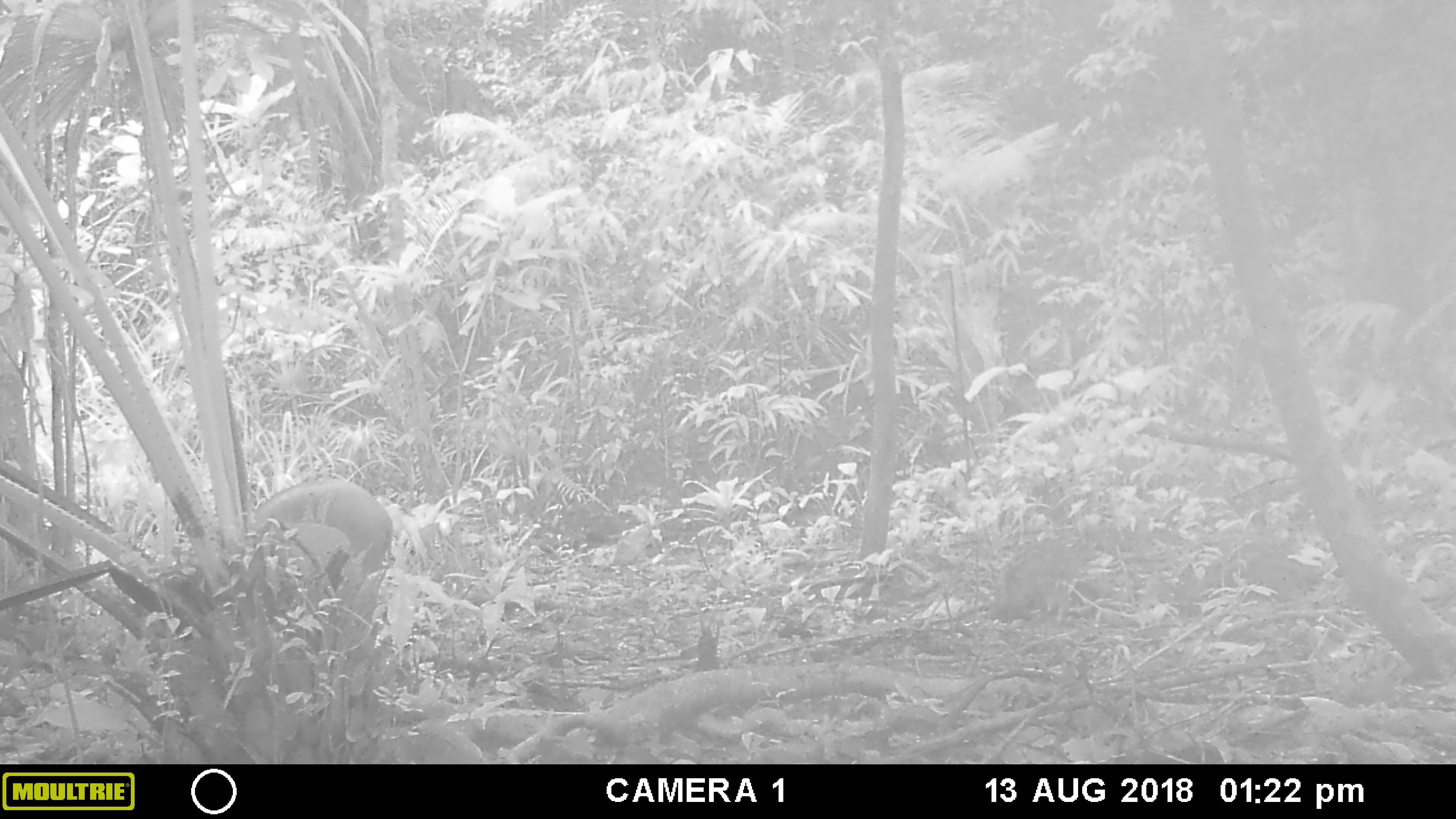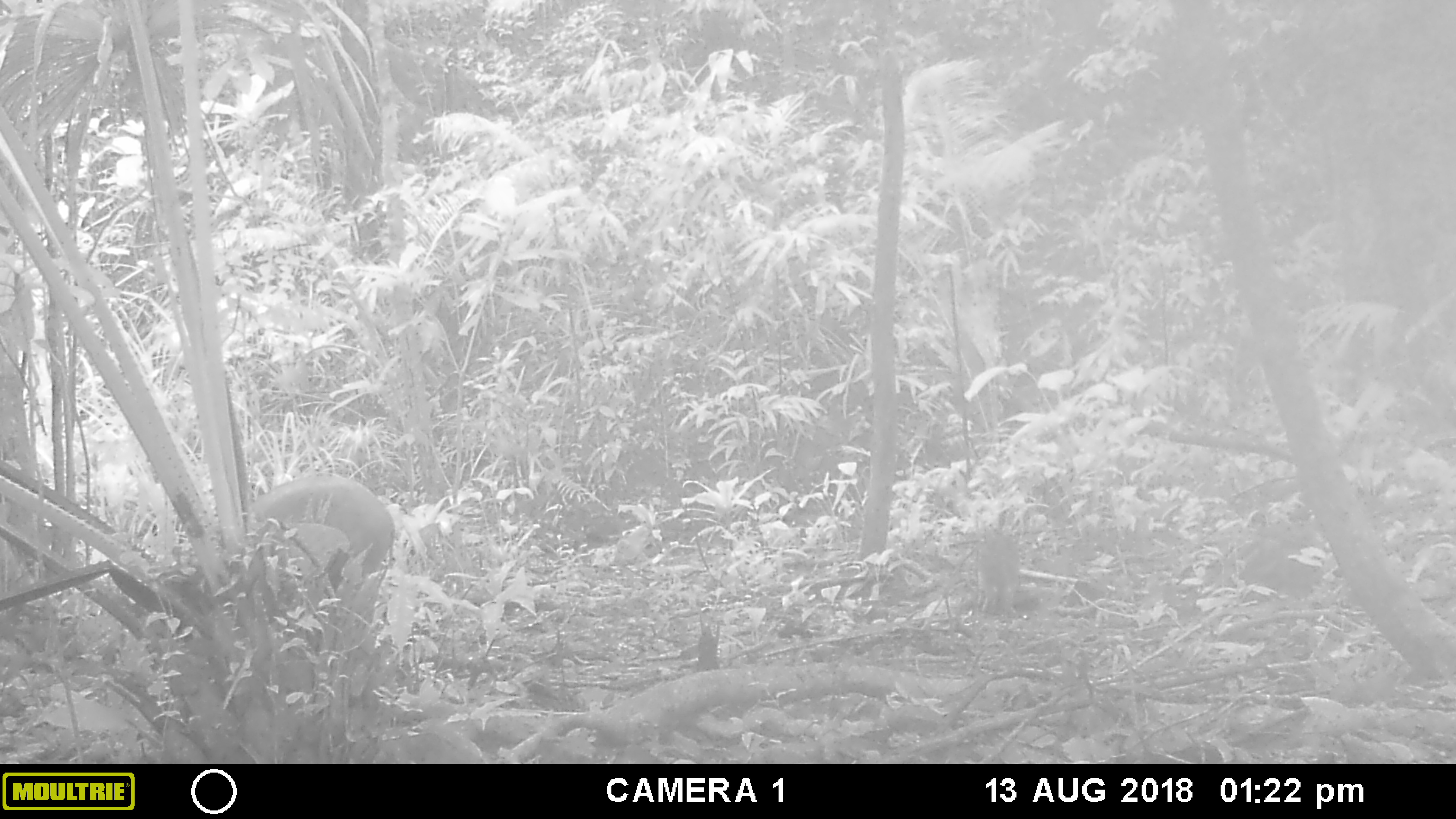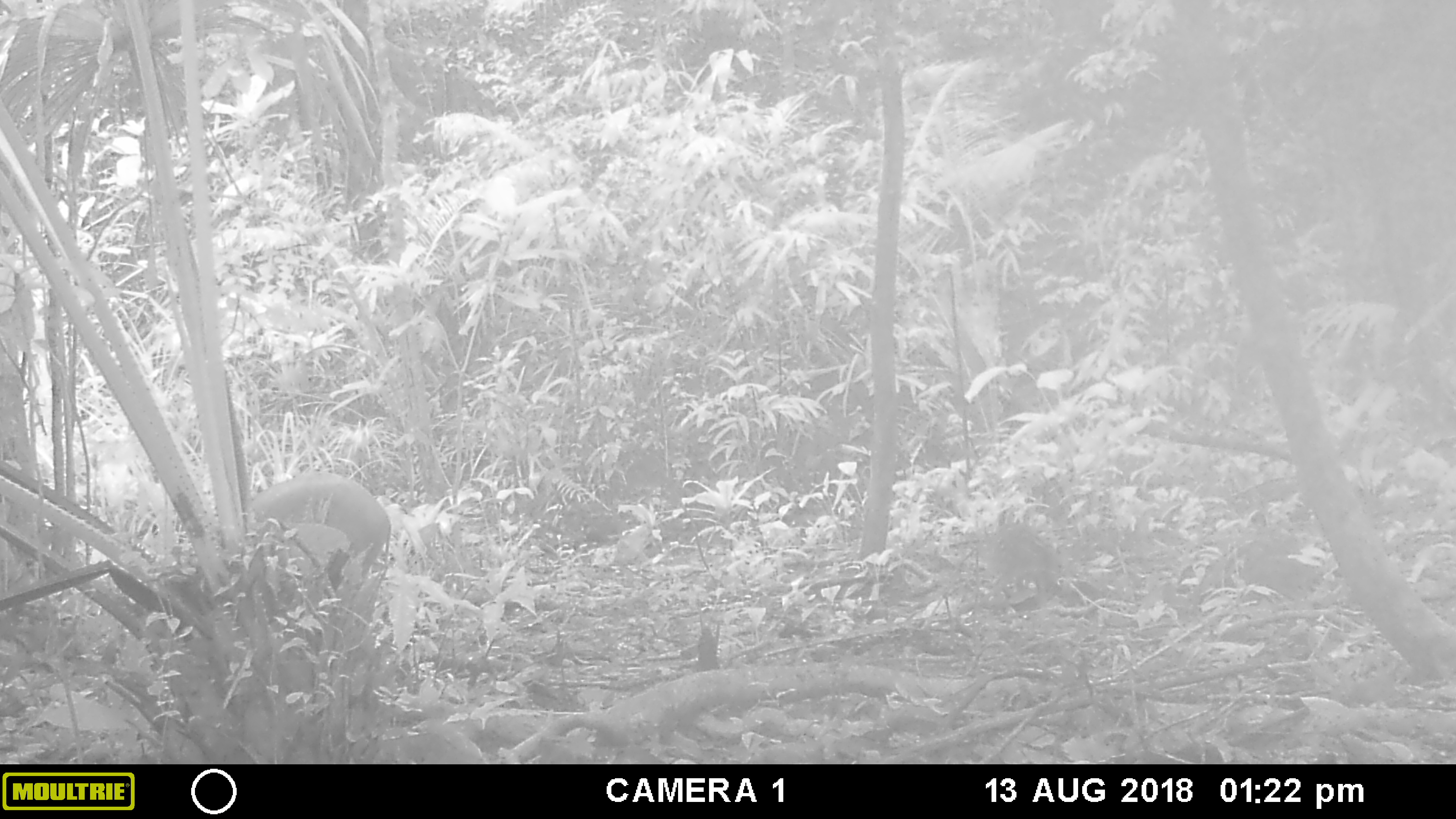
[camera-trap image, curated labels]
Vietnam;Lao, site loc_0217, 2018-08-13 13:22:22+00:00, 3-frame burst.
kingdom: Animalia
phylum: Chordata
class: Mammalia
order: Artiodactyla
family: Suidae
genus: Sus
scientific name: Sus scrofa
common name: eurasian wild pig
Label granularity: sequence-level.